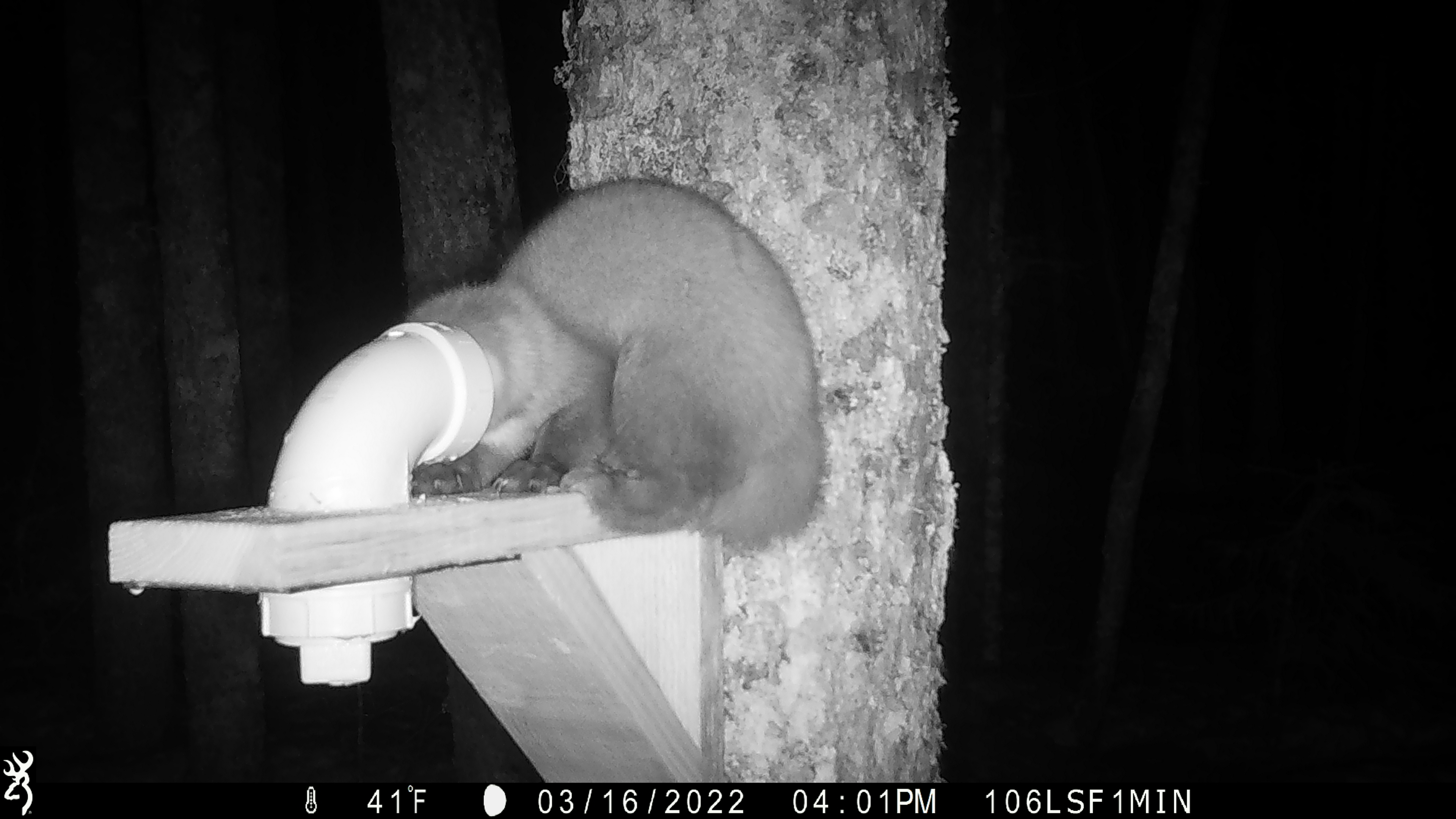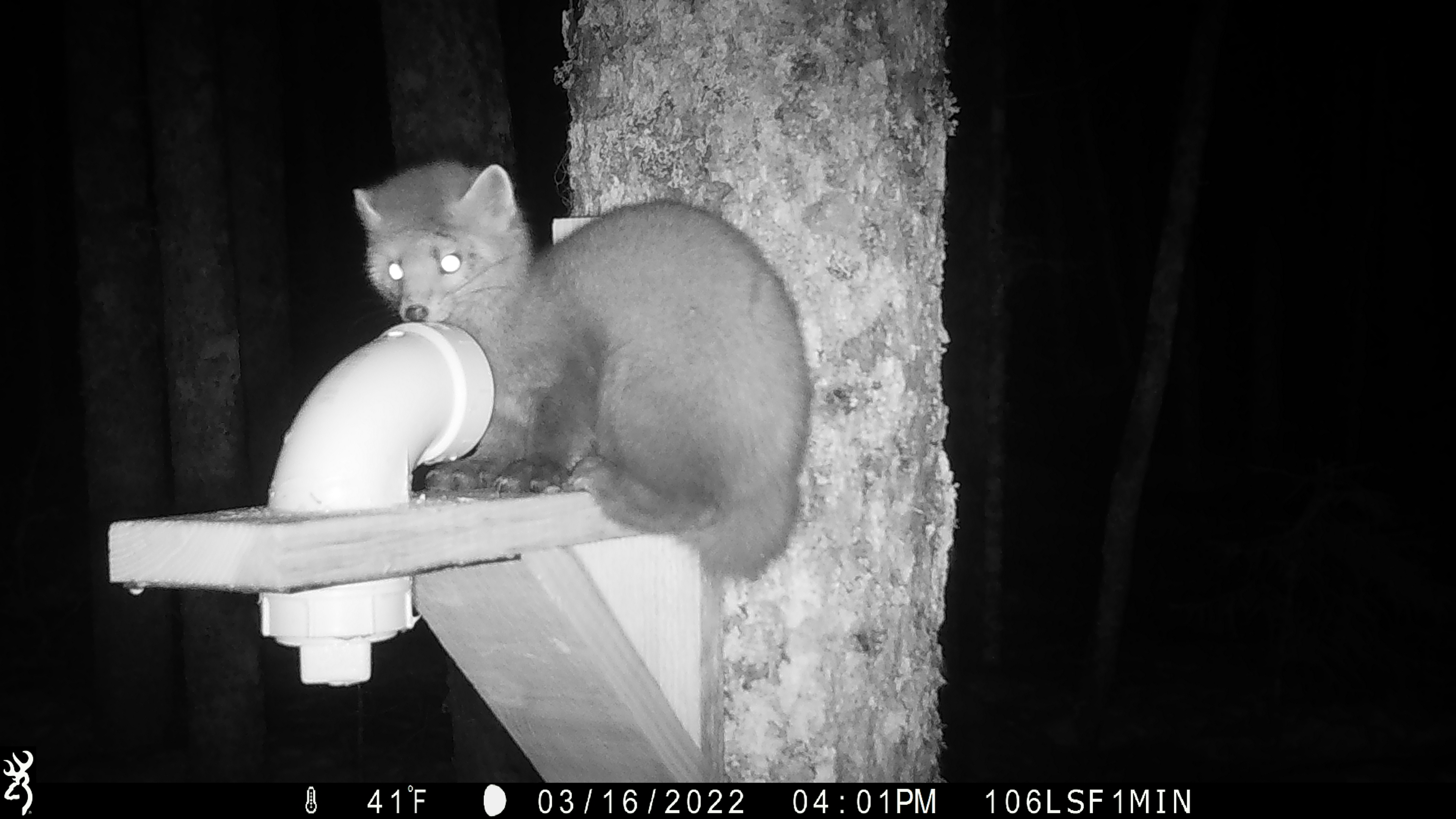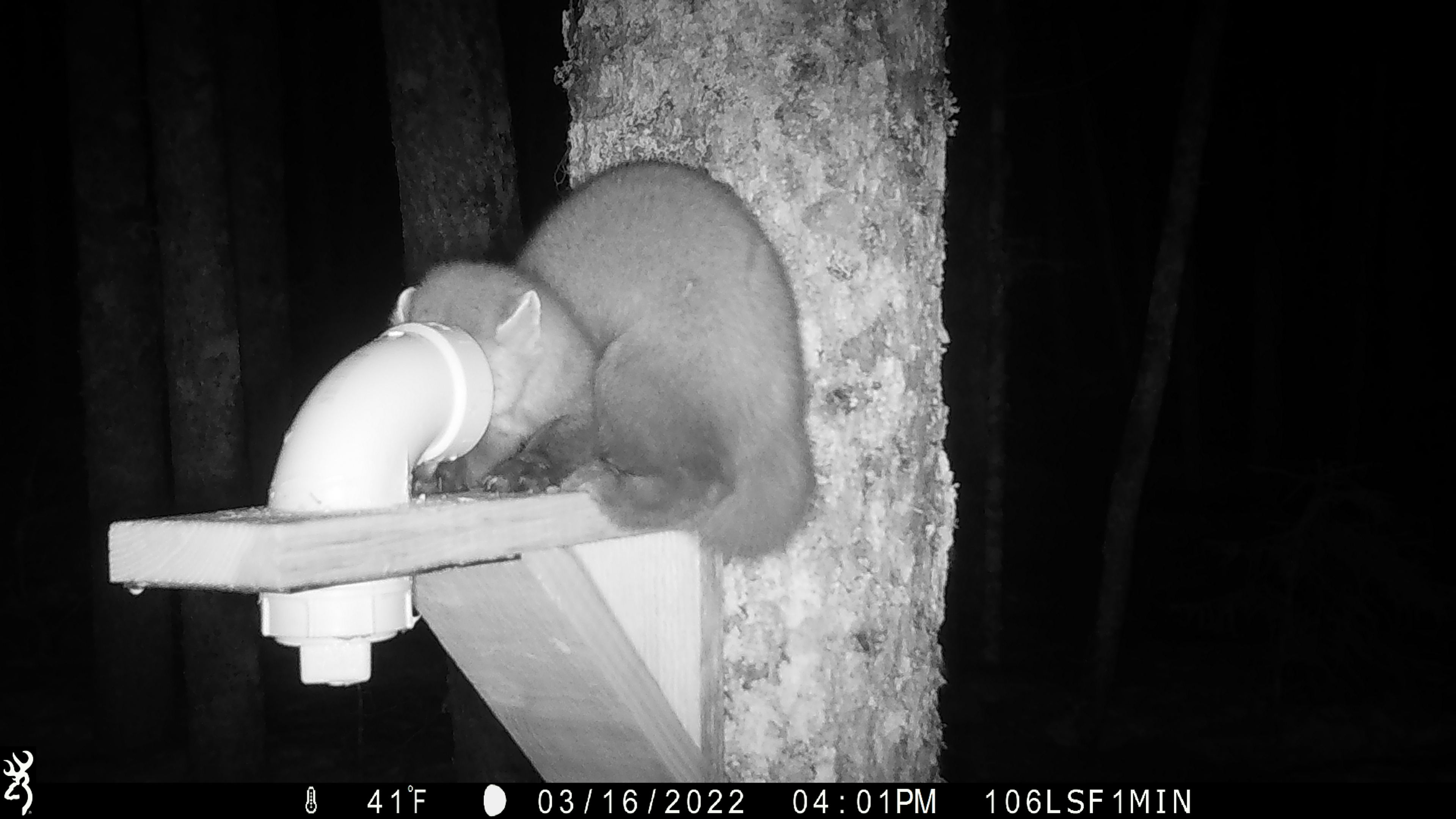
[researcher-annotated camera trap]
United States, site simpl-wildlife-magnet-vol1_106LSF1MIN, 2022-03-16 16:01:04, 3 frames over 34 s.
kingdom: Animalia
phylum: Chordata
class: Mammalia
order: Carnivora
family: Mustelidae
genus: Martes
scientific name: Martes americana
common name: american marten